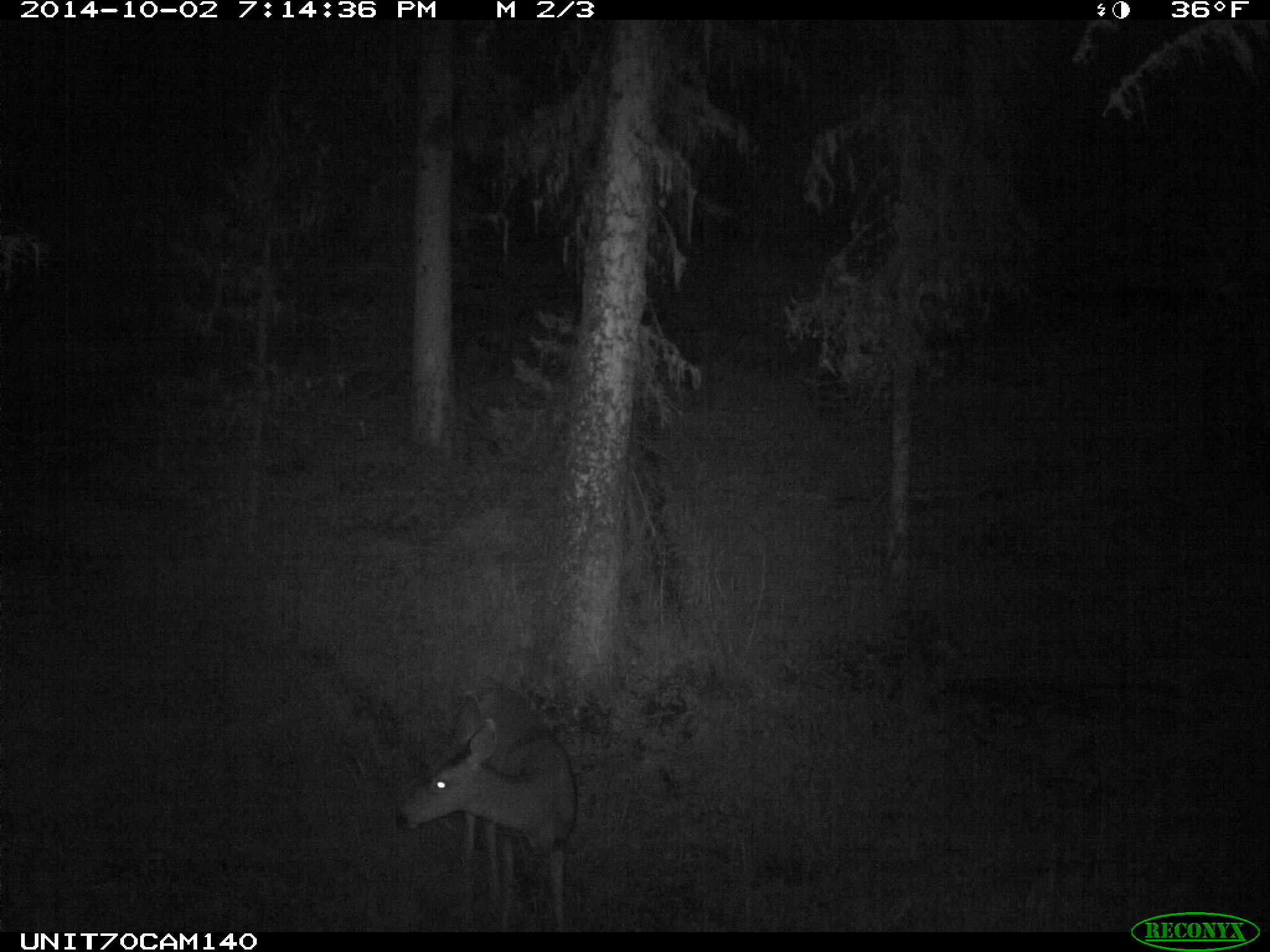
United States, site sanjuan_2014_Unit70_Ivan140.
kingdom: Animalia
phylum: Chordata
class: Mammalia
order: Artiodactyla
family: Cervidae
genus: Odocoileus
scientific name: Odocoileus hemionus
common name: mule deer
Odocoileus hemionus (mule deer).